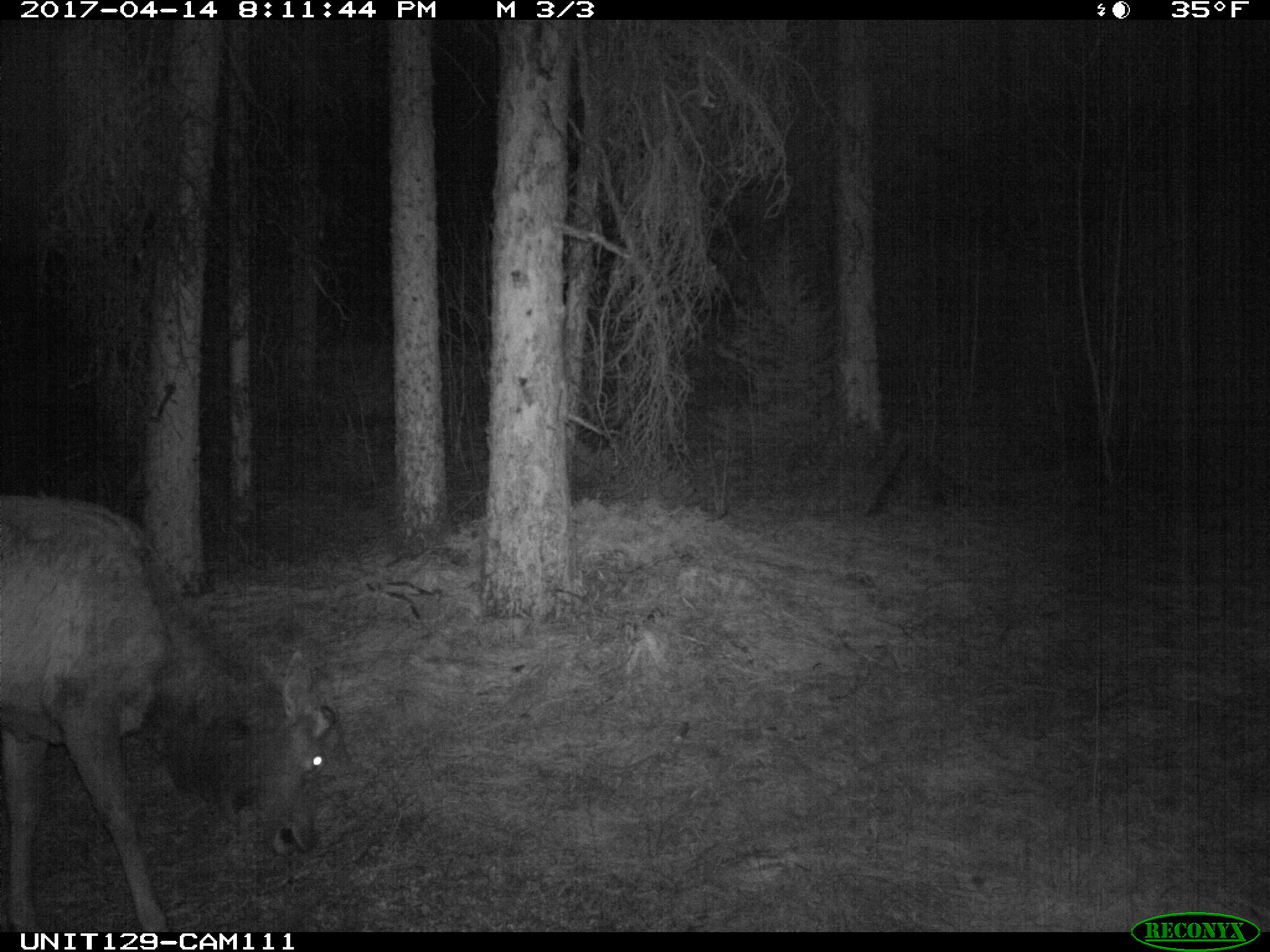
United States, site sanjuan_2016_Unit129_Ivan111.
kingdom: Animalia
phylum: Chordata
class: Mammalia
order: Artiodactyla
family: Cervidae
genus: Cervus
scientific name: Cervus elaphus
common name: red deer